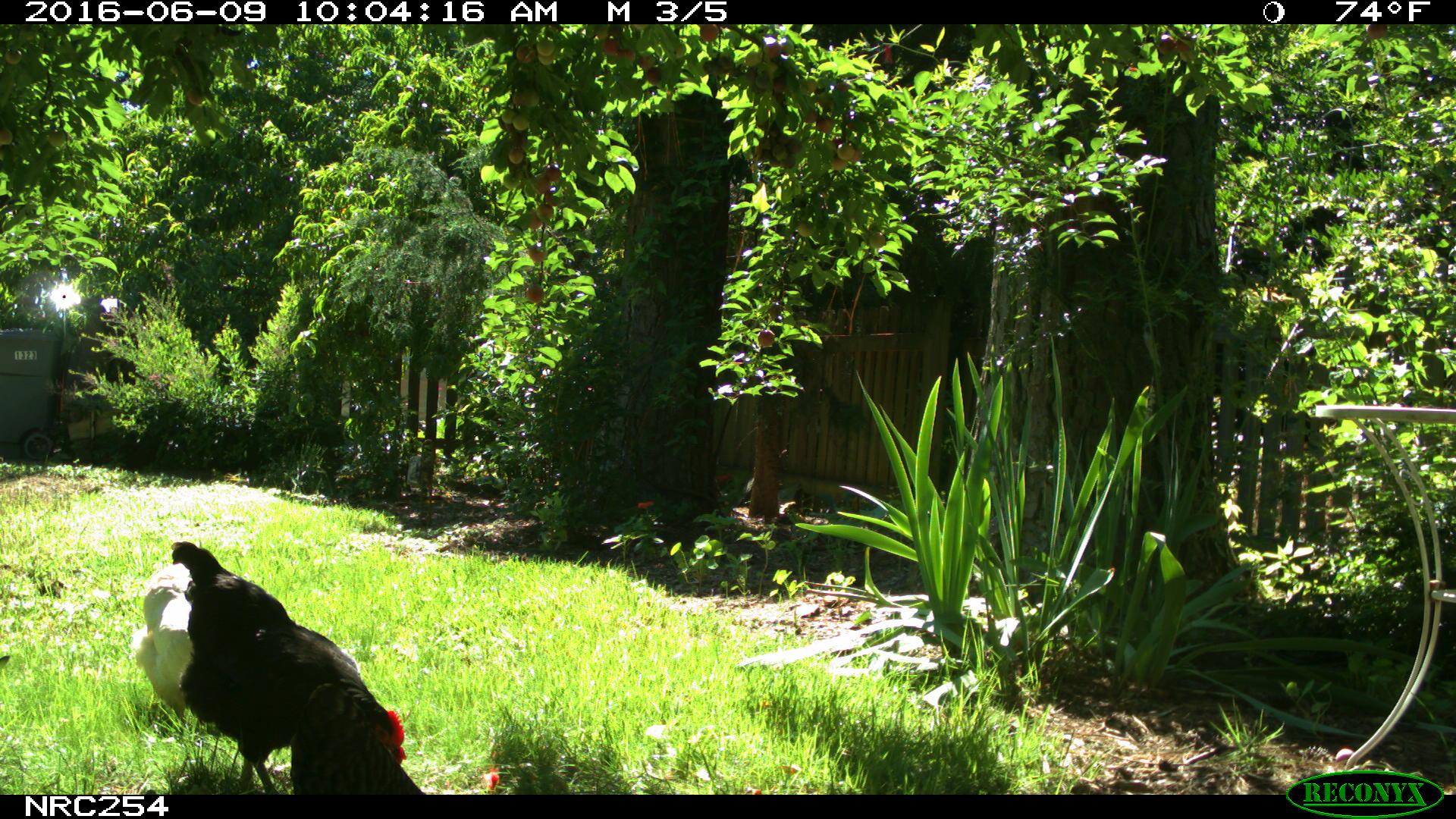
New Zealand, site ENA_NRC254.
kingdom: Animalia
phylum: Chordata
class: Aves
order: Galliformes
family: Phasianidae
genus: Gallus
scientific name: Gallus gallus domesticus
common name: chicken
Chicken (Gallus gallus domesticus).